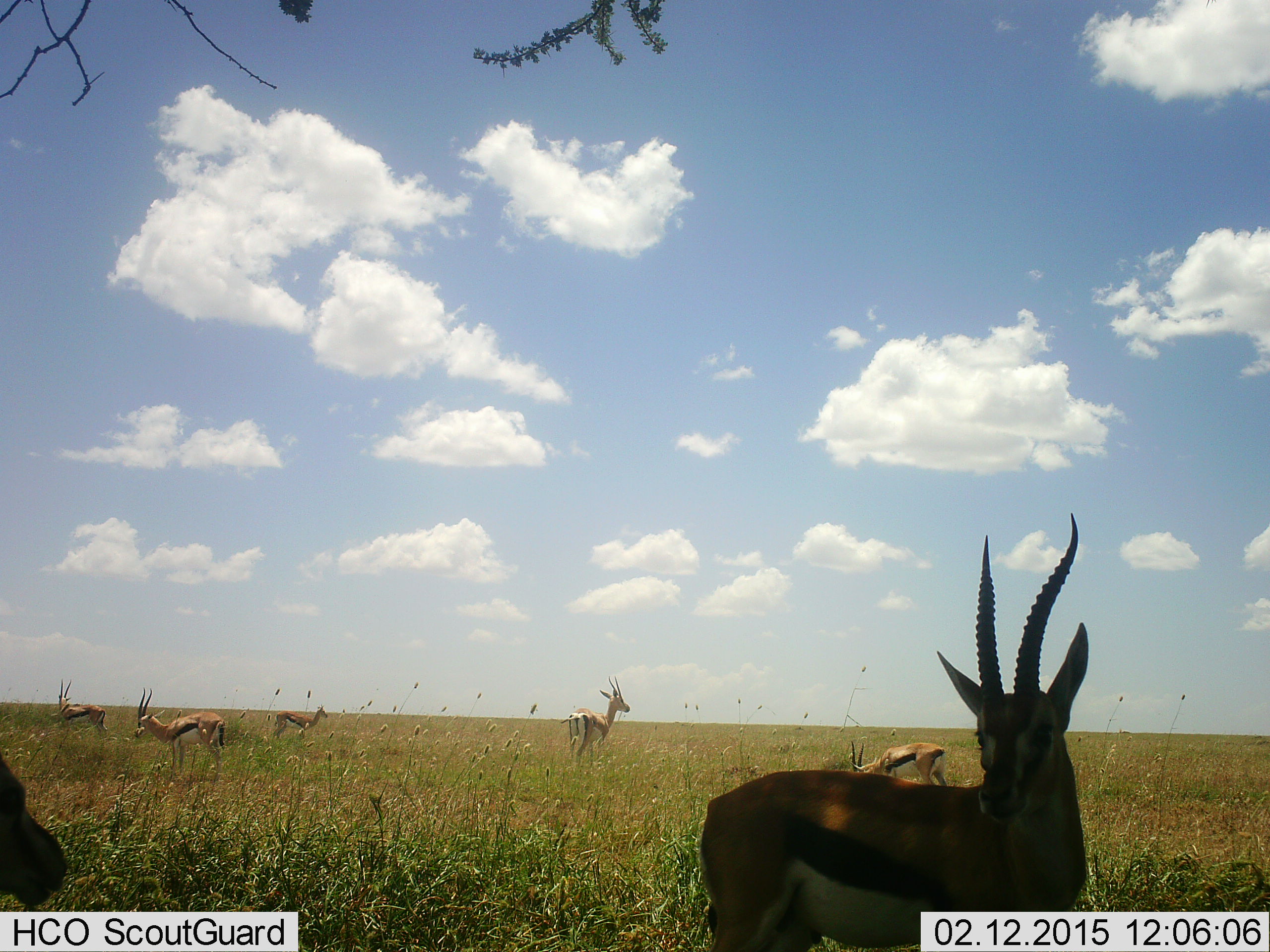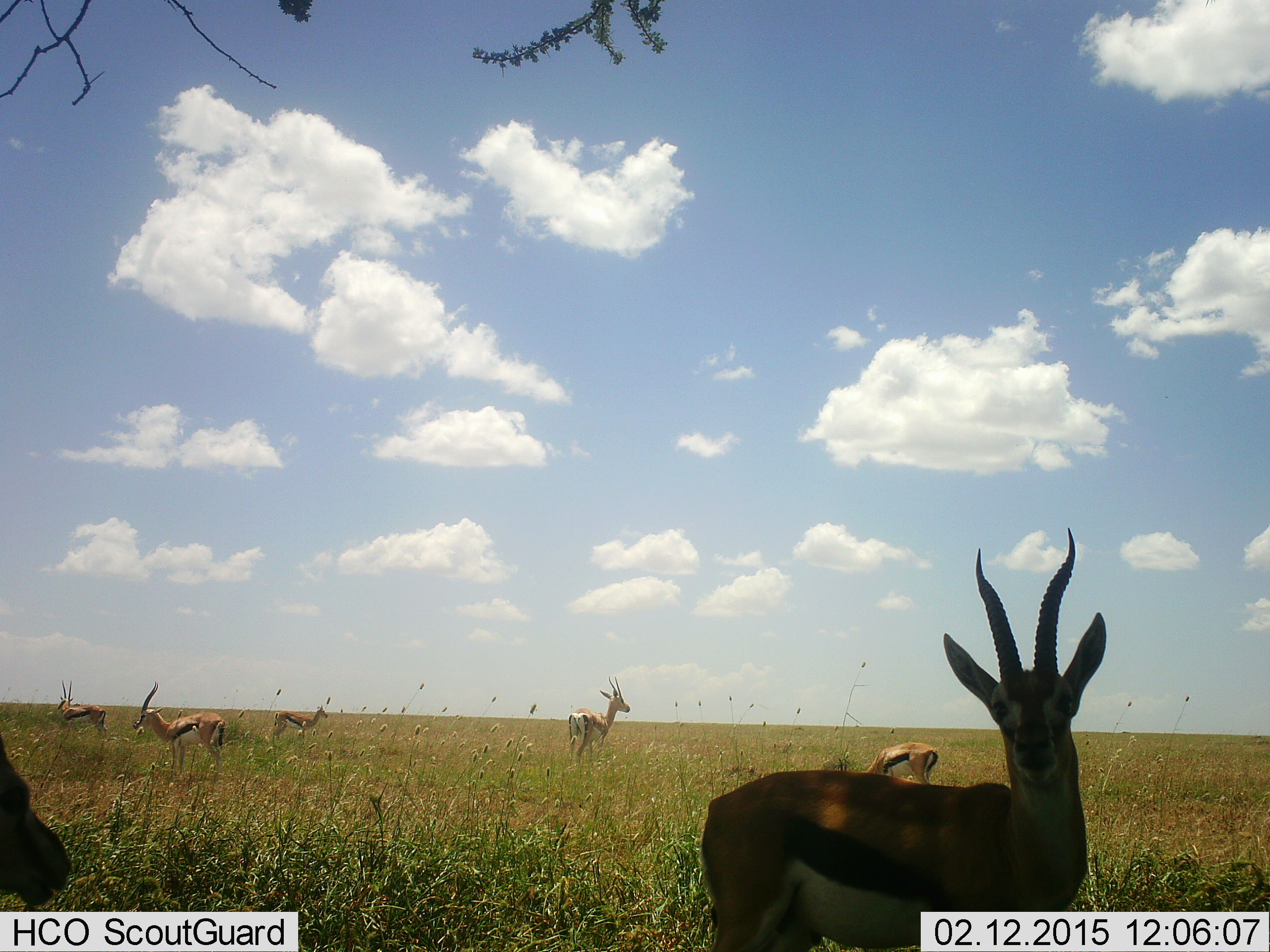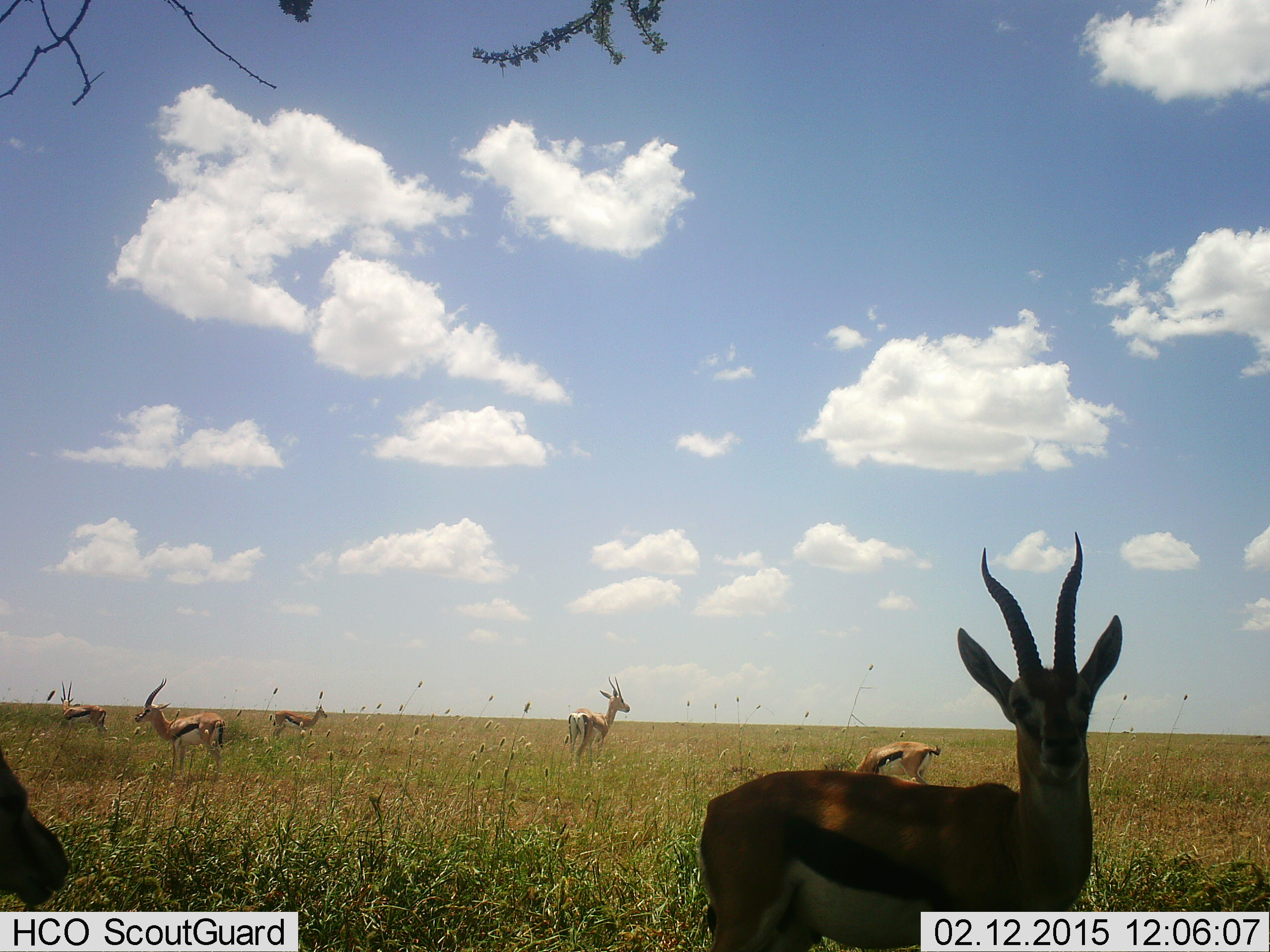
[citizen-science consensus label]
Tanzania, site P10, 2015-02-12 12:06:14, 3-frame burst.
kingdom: Animalia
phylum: Chordata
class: Mammalia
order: Artiodactyla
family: Bovidae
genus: Eudorcas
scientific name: Eudorcas thomsonii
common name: thomson's gazelle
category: gazellethomsons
Gazellethomsons (thomson's gazelle) (Eudorcas thomsonii), count 6. Behavior (volunteer vote fractions): standing 100%, resting 0%, moving 9%, interacting 0%. Young present (vote fraction): 0%. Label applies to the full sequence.